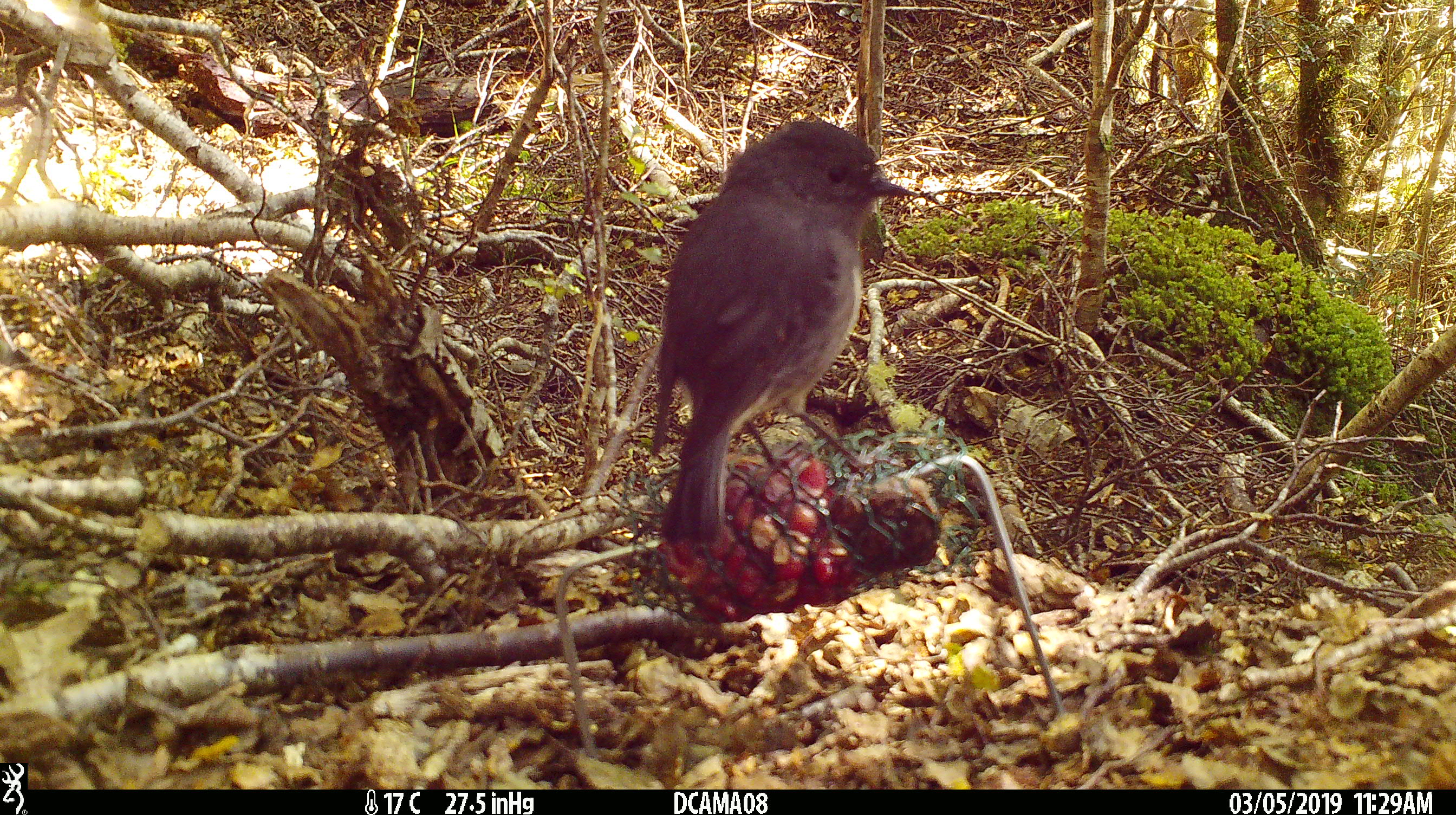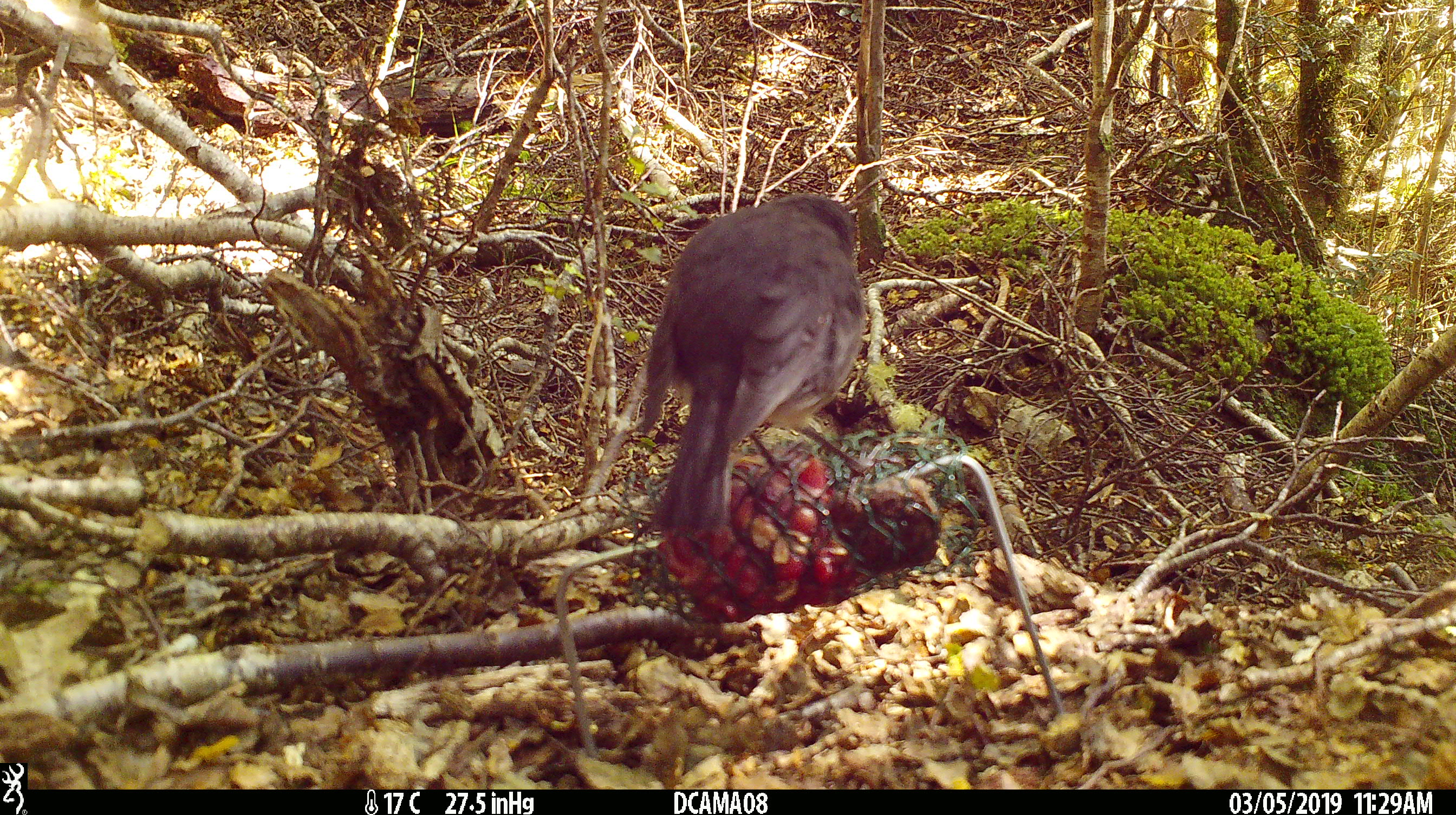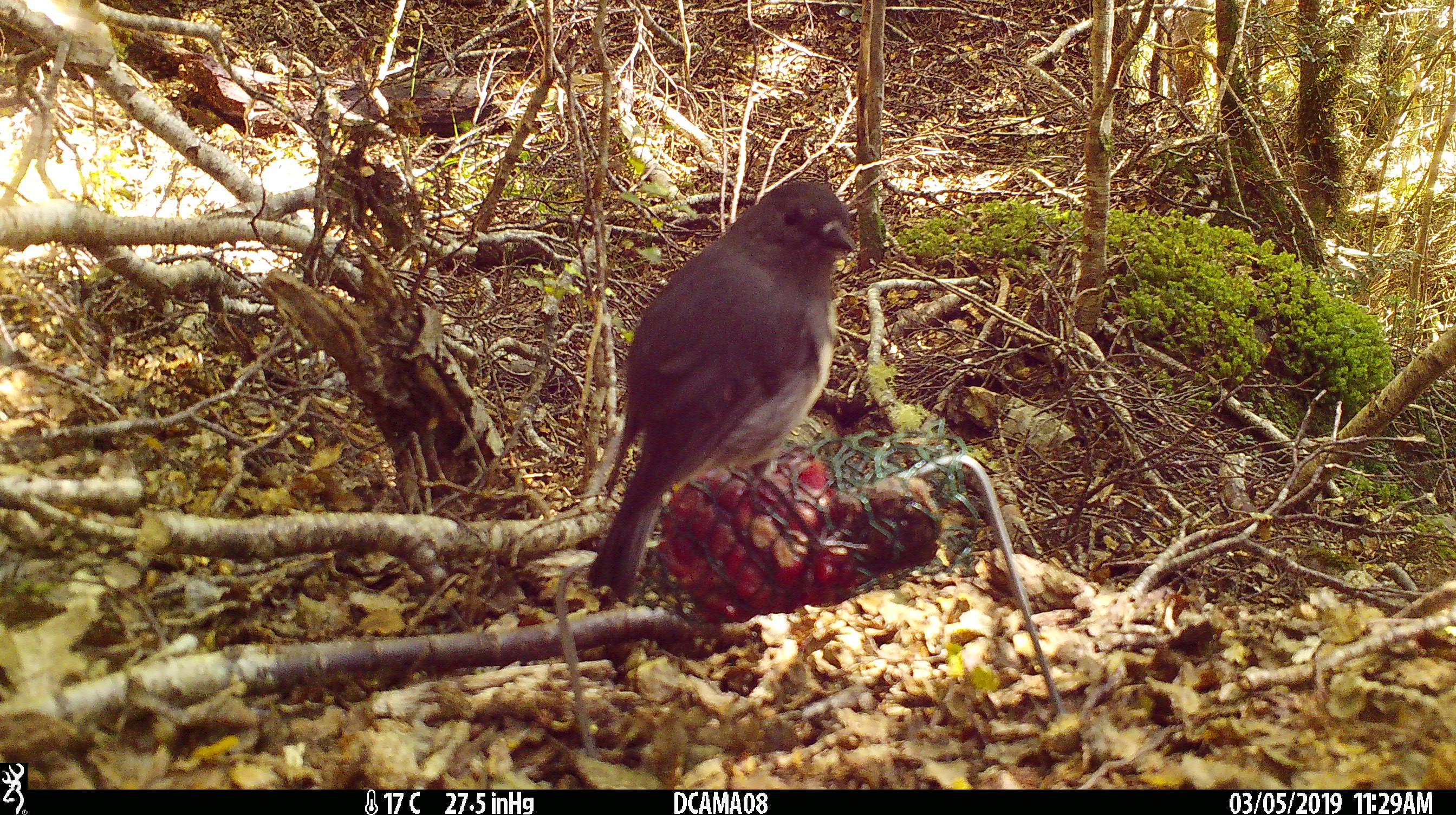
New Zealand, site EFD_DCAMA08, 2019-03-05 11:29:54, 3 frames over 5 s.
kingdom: Animalia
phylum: Chordata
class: Aves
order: Passeriformes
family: Petroicidae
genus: Petroica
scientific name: Petroica australis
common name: new zealand robin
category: robin